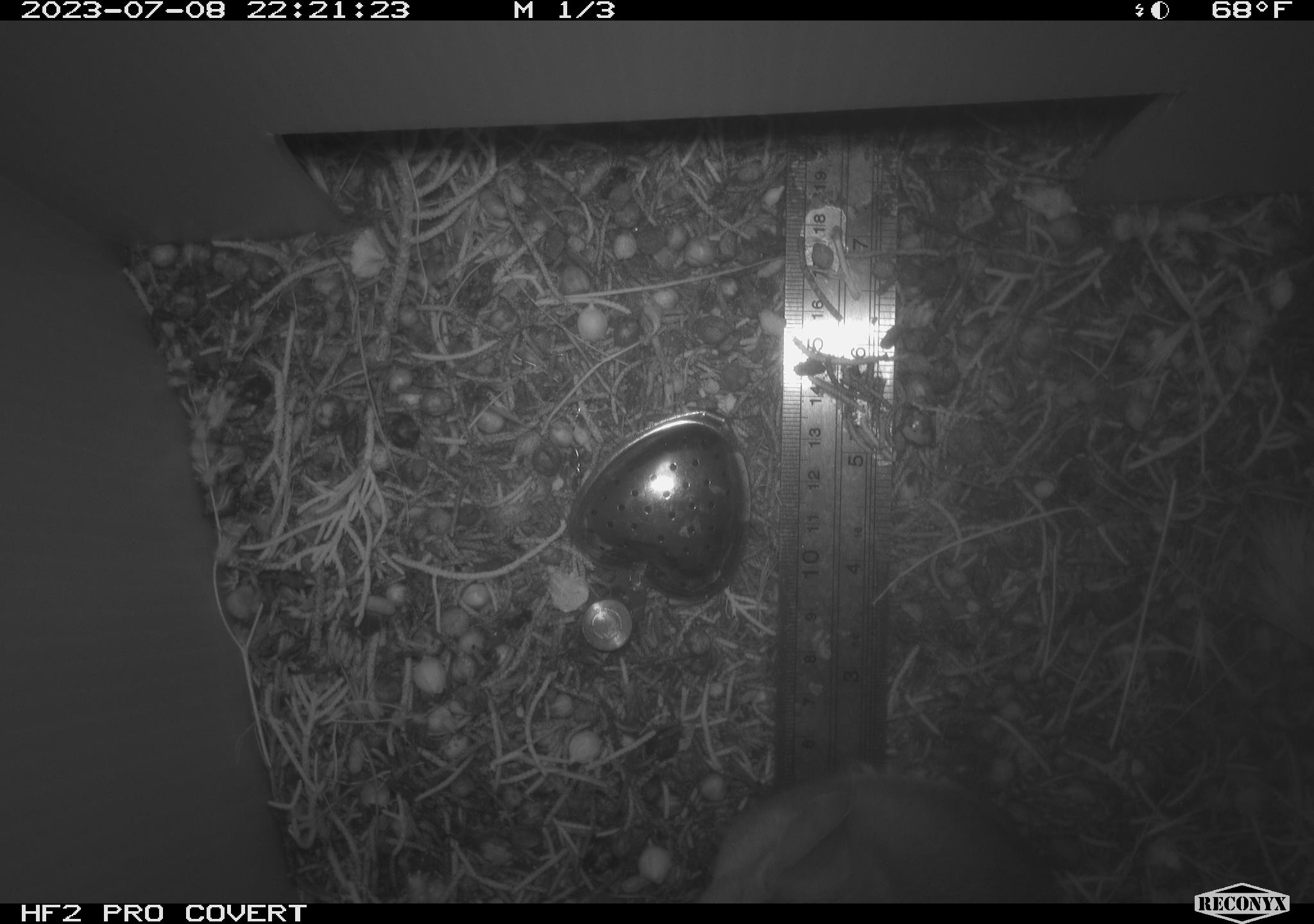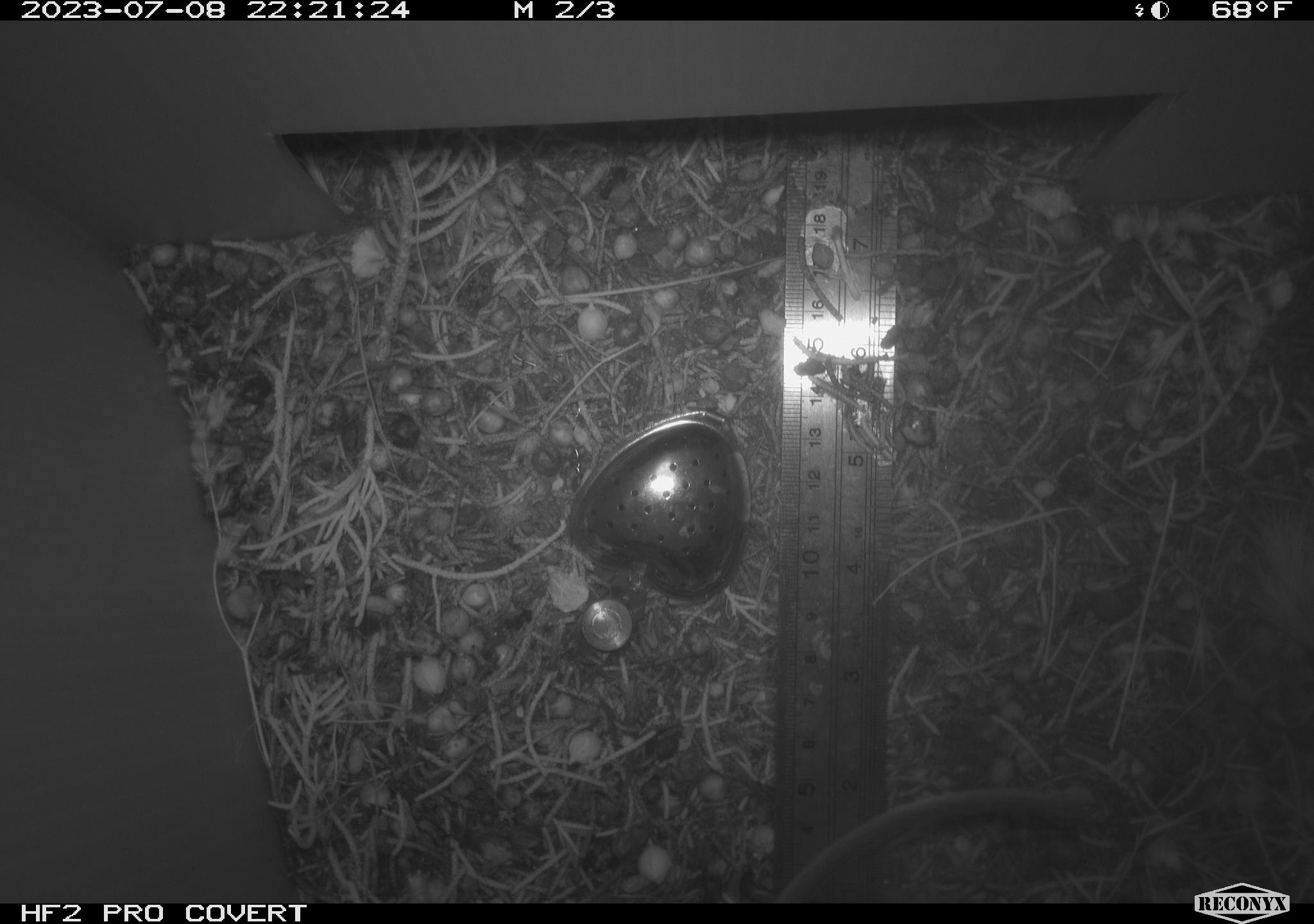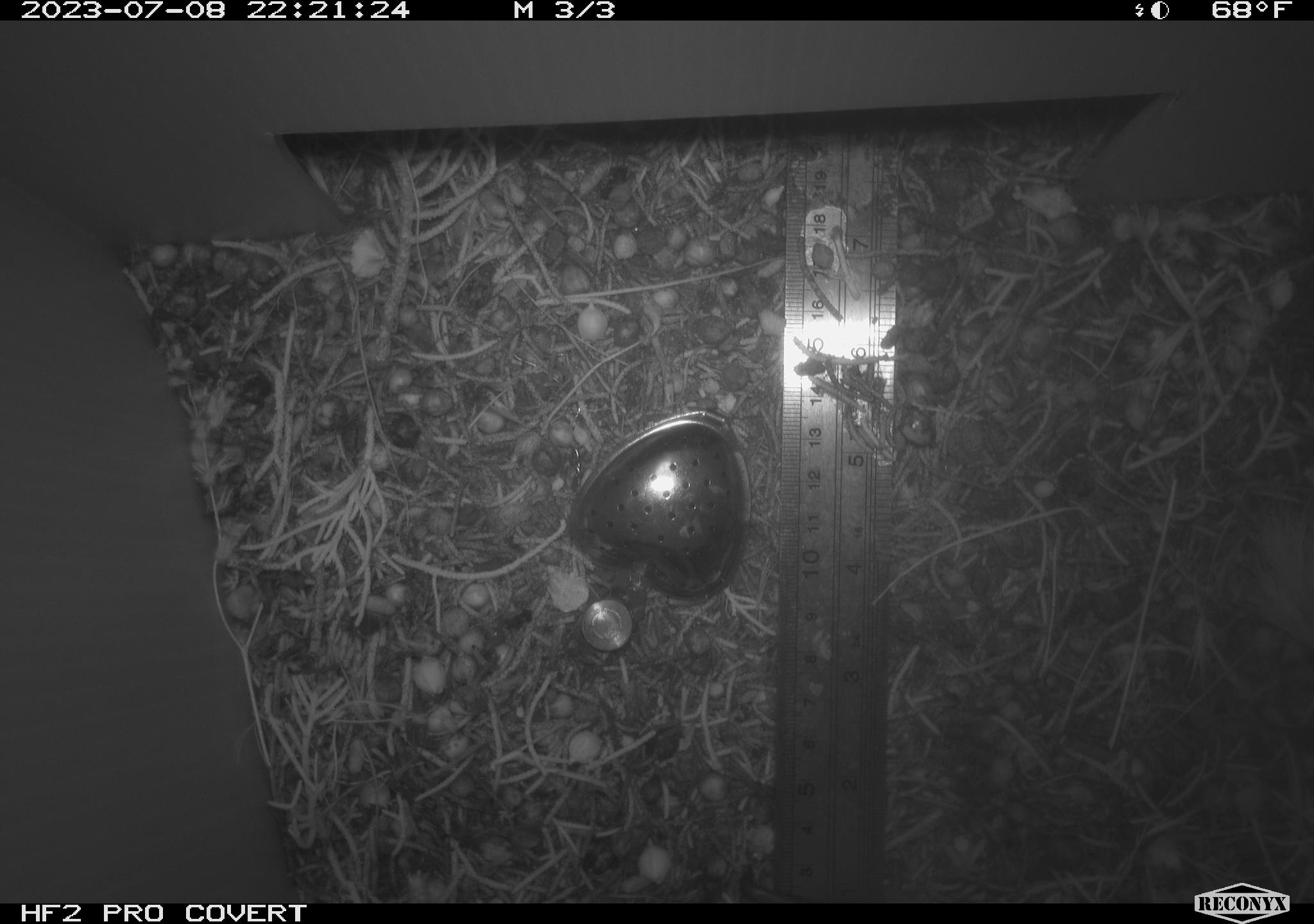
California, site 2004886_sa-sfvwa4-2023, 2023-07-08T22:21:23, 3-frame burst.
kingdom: Animalia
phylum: Chordata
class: Mammalia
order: Rodentia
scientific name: Rodentia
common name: mouse species